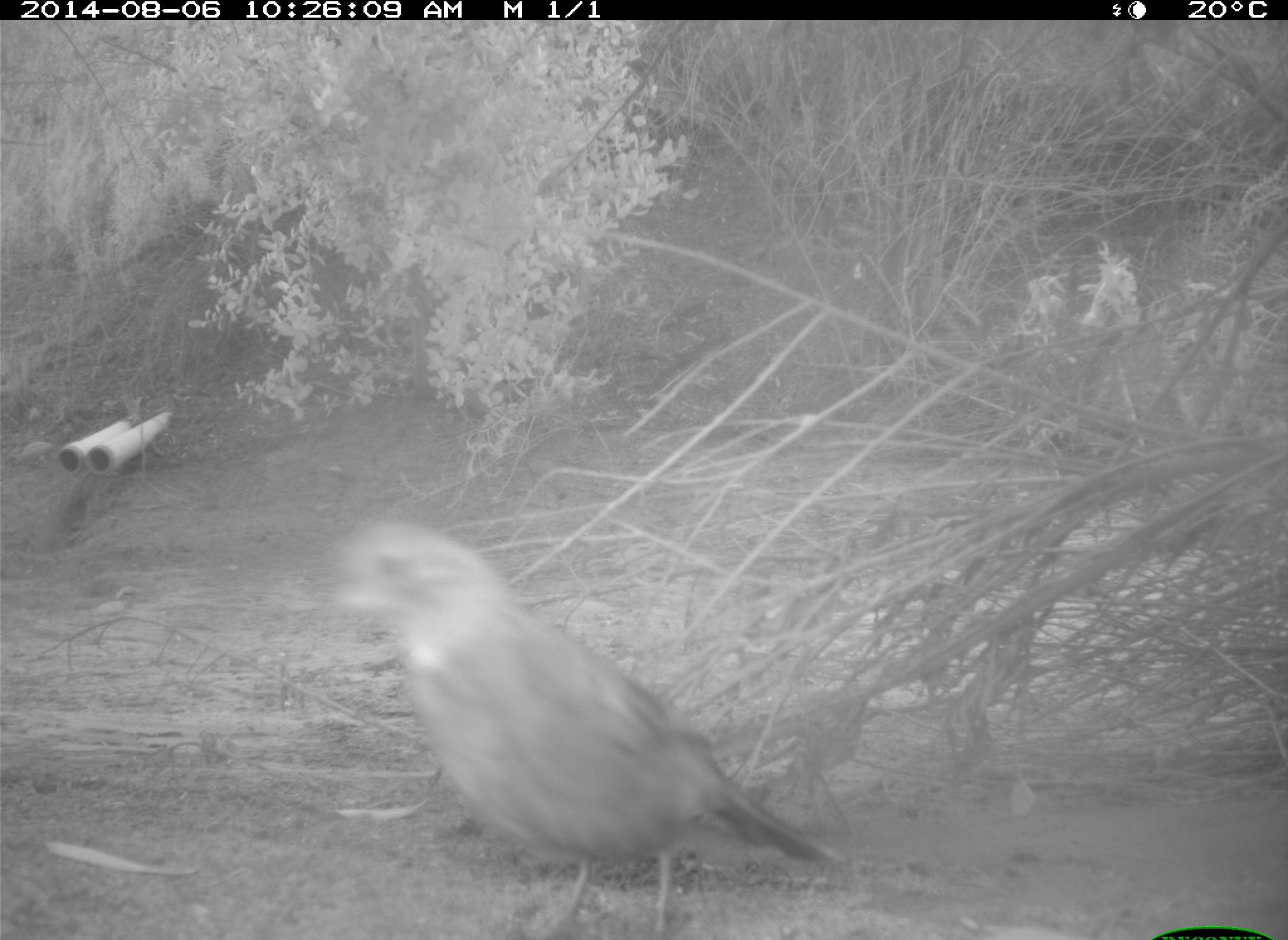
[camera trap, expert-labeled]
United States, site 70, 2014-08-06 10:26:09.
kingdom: Animalia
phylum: Chordata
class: Aves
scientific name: Aves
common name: bird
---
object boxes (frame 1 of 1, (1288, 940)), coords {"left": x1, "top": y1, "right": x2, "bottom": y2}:
bird: {"left": 331, "top": 517, "right": 841, "bottom": 939}